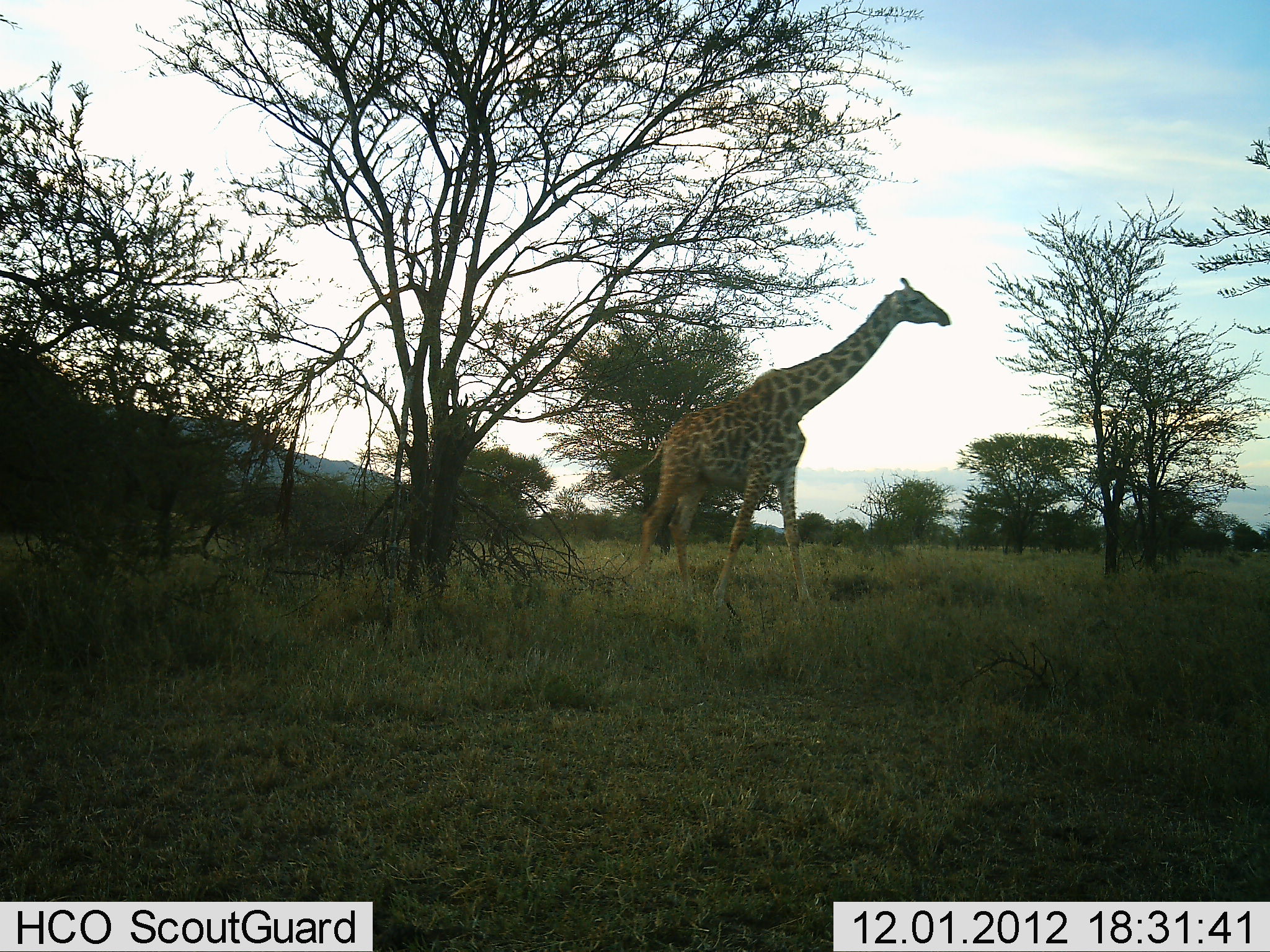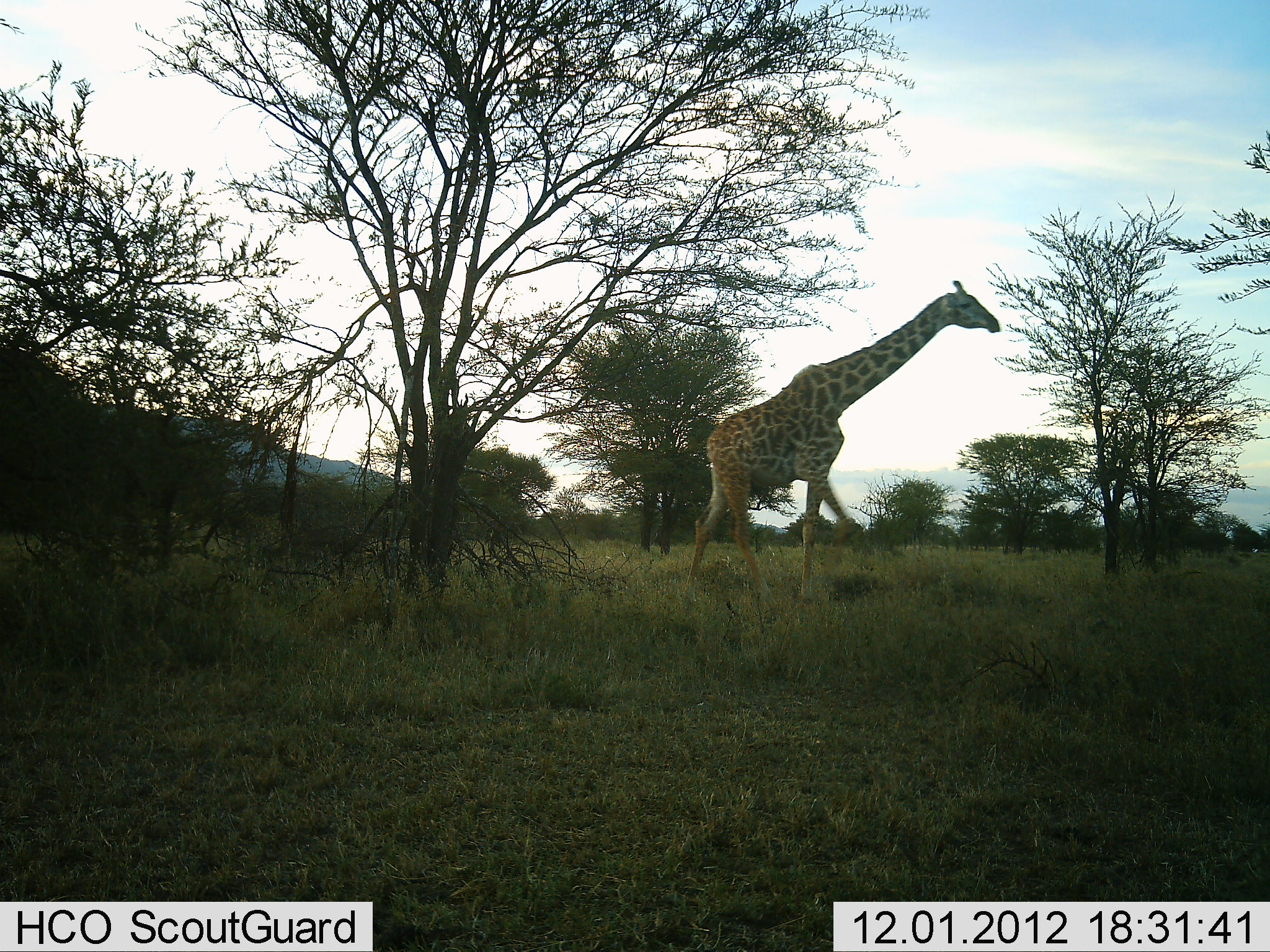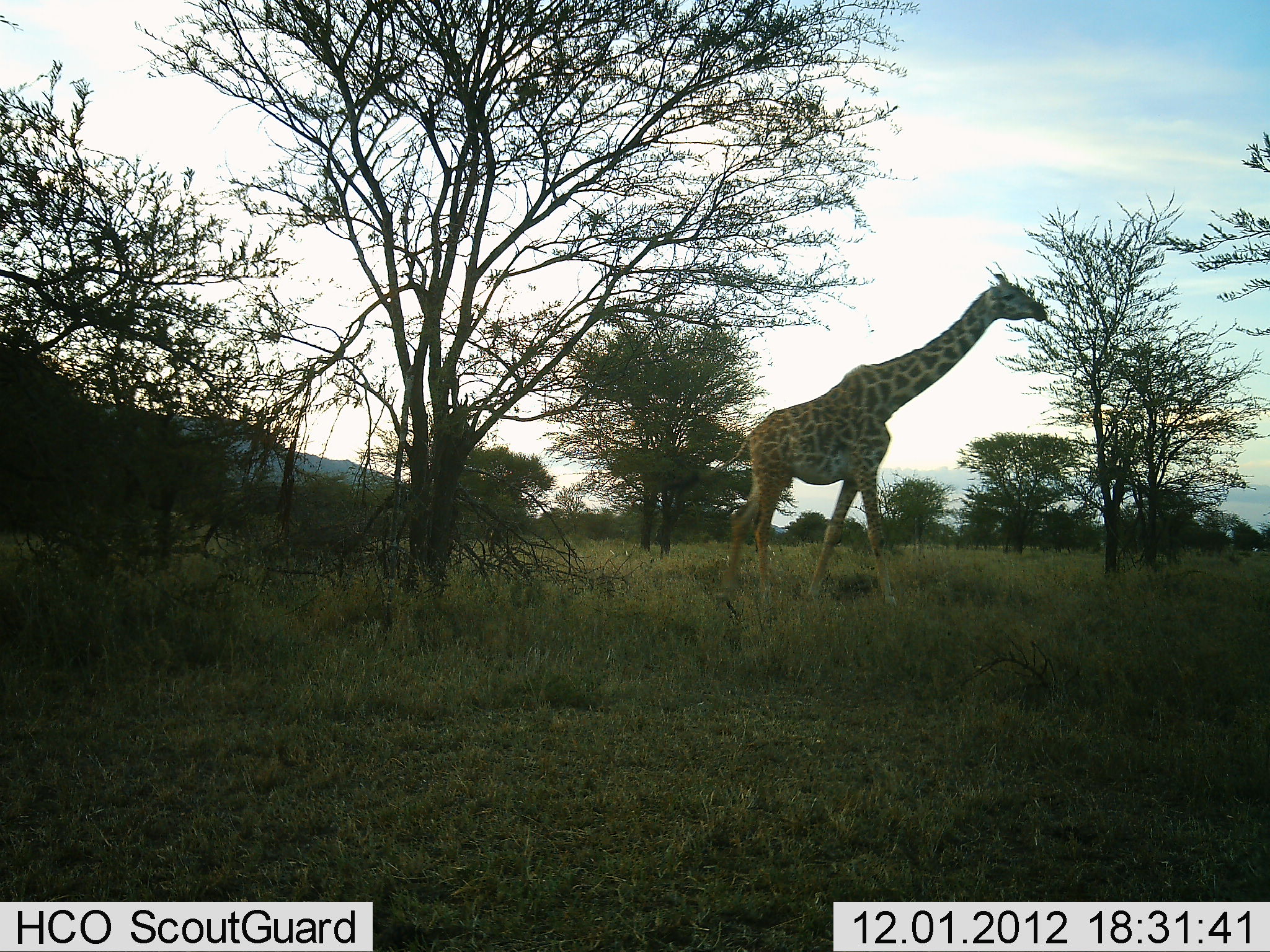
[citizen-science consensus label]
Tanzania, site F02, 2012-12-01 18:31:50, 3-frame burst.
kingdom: Animalia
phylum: Chordata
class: Mammalia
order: Artiodactyla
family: Giraffidae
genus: Giraffa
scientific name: Giraffa camelopardalis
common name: giraffe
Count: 1.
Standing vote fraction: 3%.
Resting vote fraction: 0%.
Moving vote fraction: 100%.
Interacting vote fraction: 0%.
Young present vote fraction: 0%.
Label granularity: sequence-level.